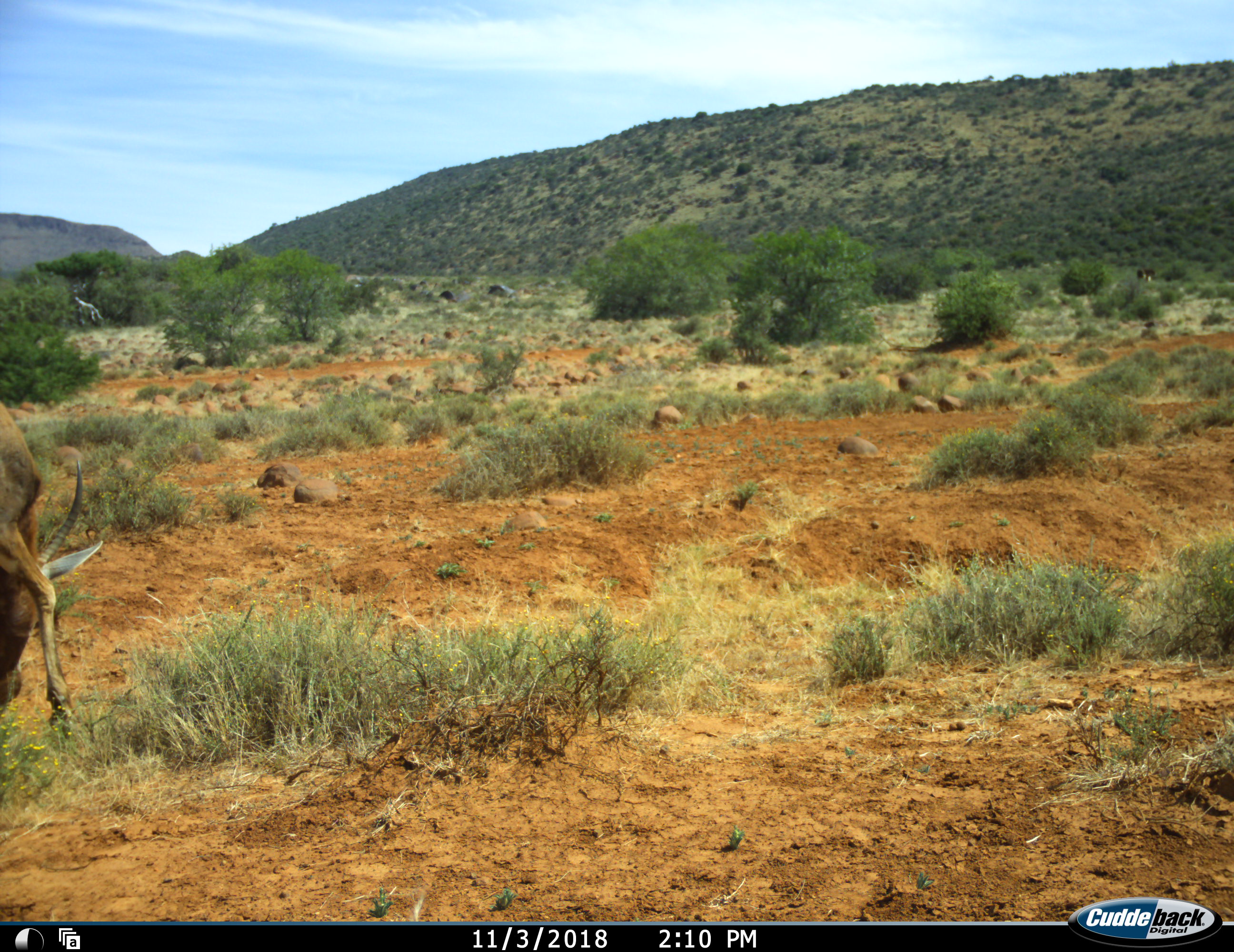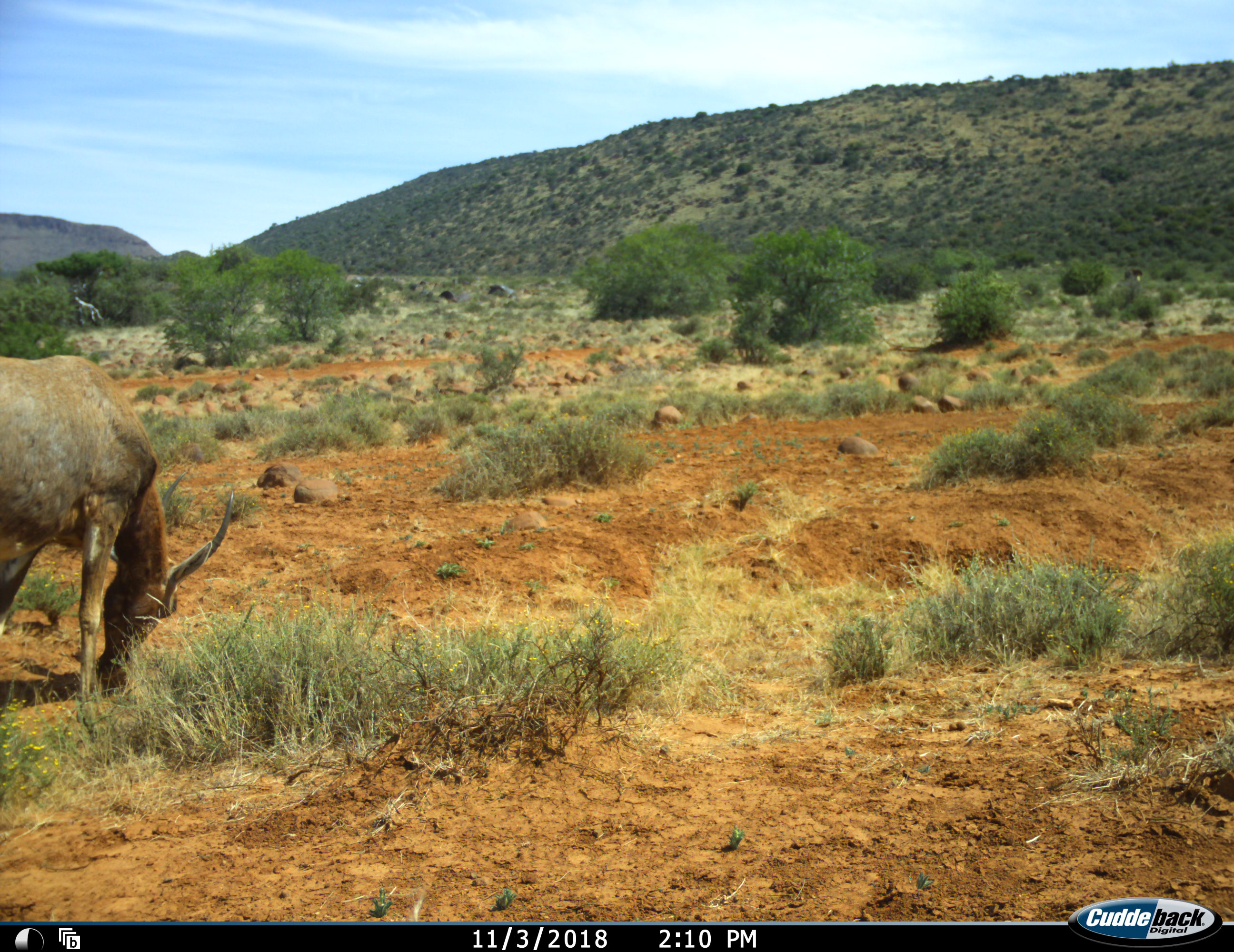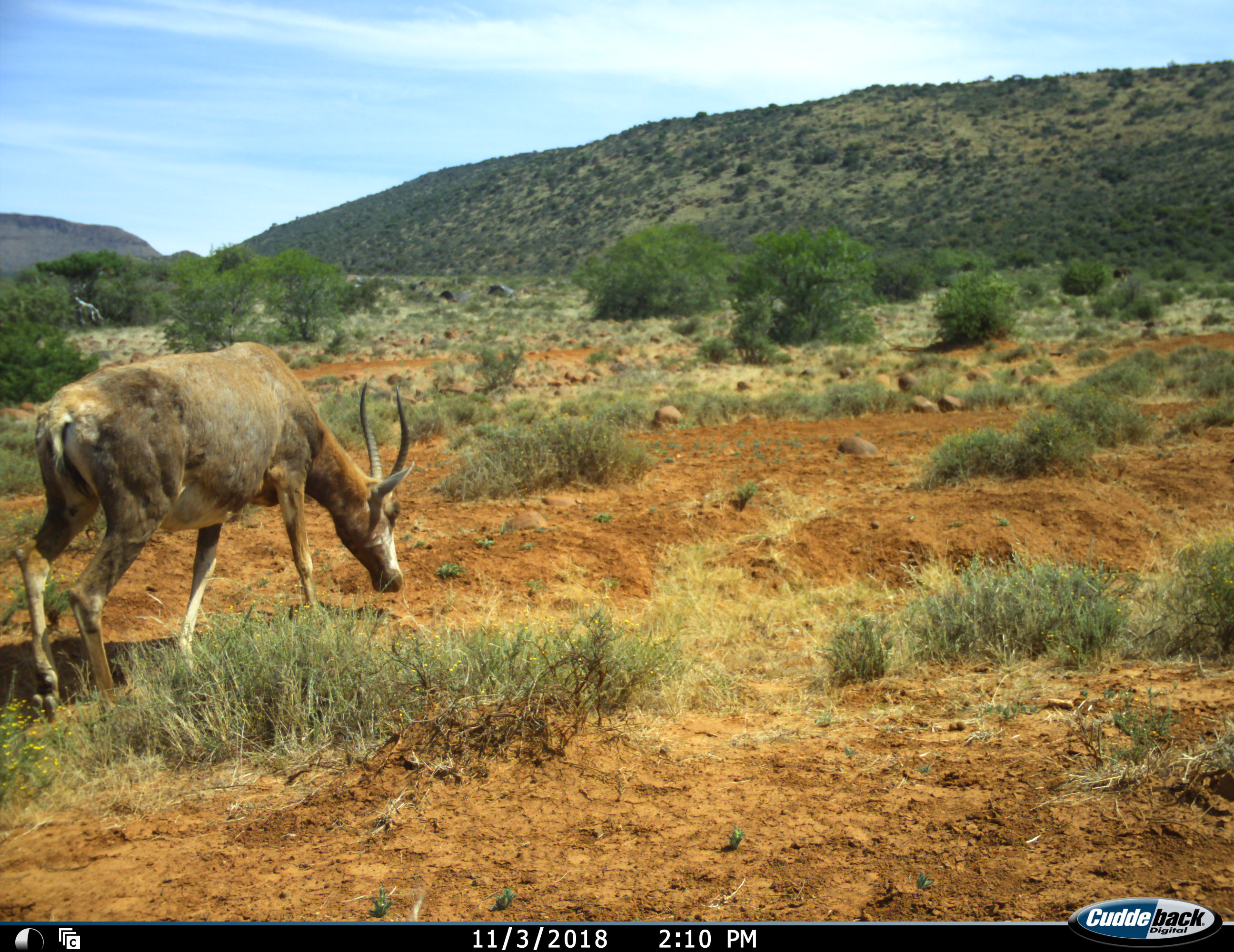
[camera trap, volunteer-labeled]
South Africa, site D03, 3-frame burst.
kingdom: Animalia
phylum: Chordata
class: Mammalia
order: Artiodactyla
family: Bovidae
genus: Damaliscus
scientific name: Damaliscus pygargus phillipsi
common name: blesbok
Blesbok (Damaliscus pygargus phillipsi), count 1. Behavior (volunteer vote fractions): standing 17%, resting 0%, moving 67%, interacting 0%. Young present (vote fraction): 0%. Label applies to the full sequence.